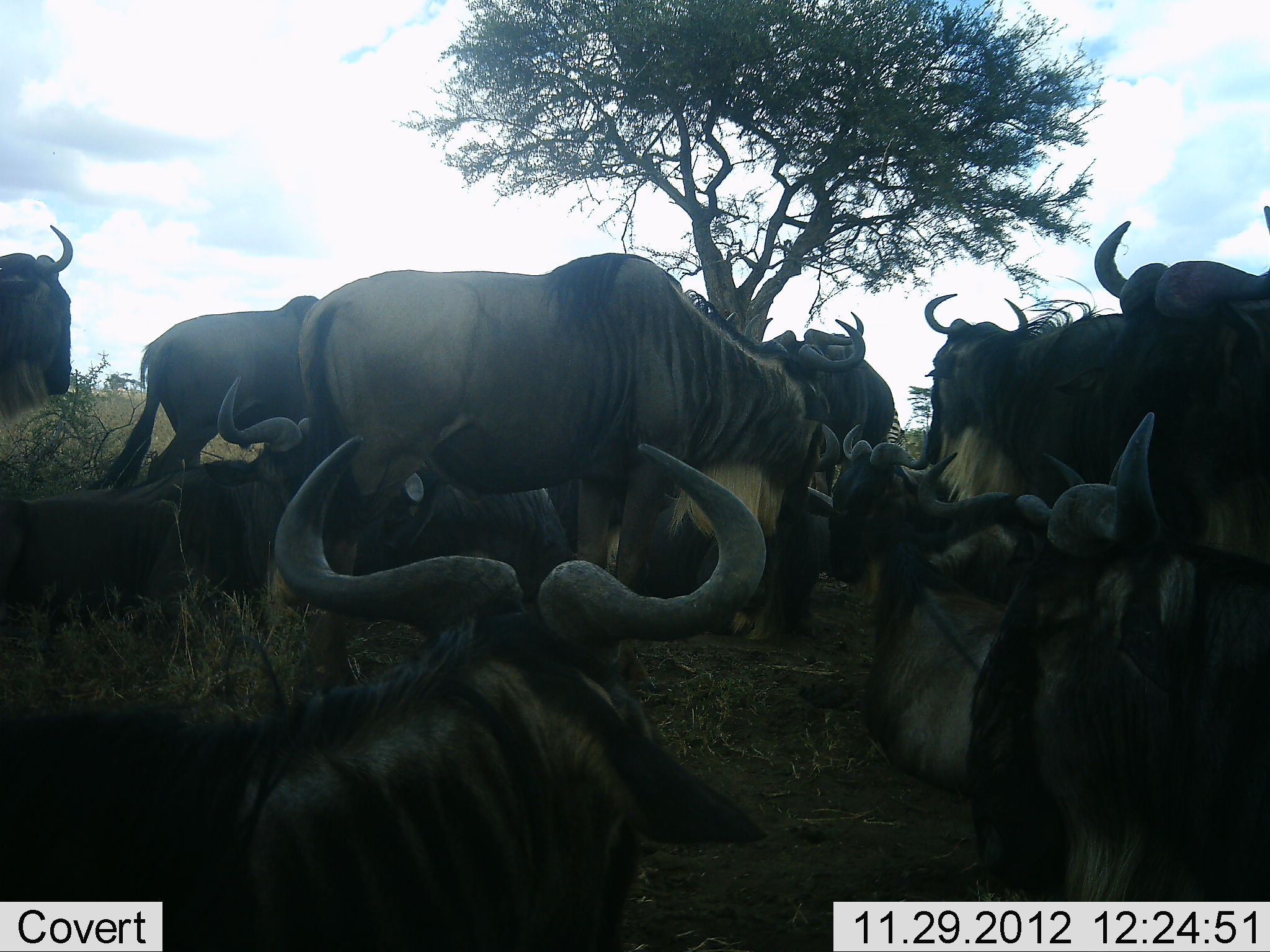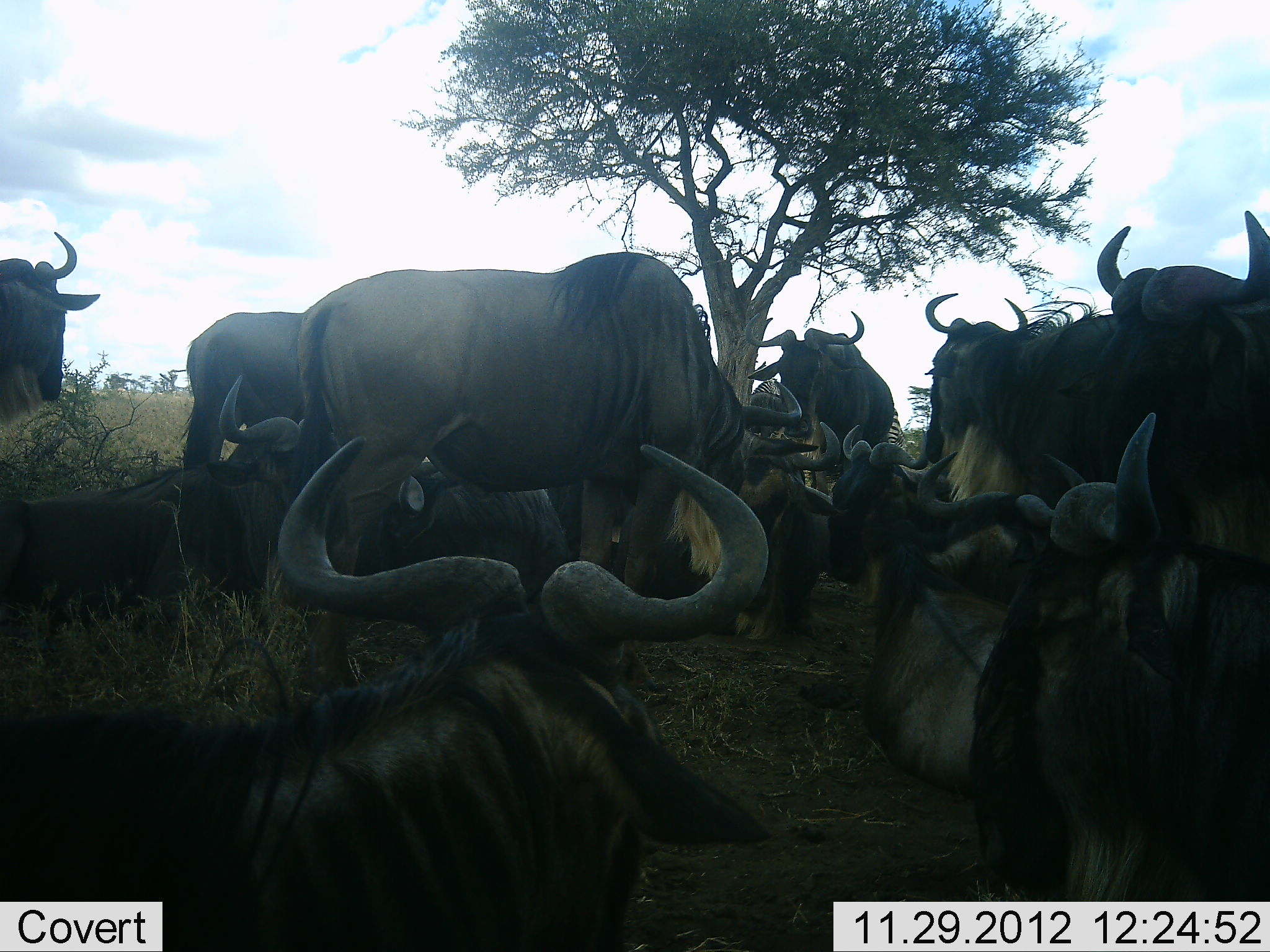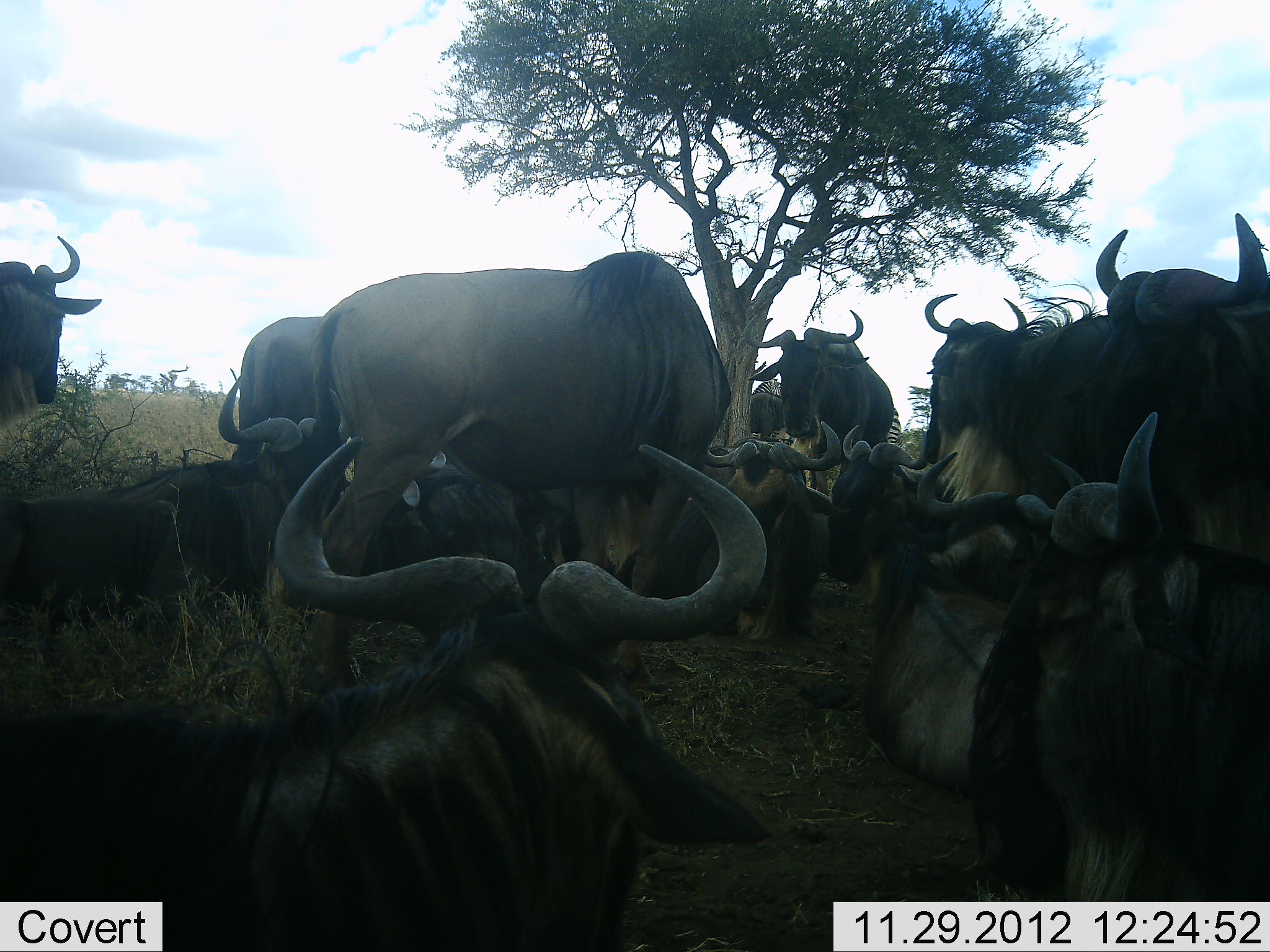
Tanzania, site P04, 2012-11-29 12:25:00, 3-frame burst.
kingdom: Animalia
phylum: Chordata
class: Mammalia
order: Artiodactyla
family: Bovidae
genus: Connochaetes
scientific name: Connochaetes taurinus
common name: blue wildebeest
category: wildebeest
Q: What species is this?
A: Wildebeest (blue wildebeest) (Connochaetes taurinus).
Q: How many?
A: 11-50.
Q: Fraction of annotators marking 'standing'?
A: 90%.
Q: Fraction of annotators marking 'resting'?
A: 100%.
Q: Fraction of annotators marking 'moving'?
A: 30%.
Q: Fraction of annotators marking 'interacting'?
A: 0%.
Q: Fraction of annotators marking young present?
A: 0%.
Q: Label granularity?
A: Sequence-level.